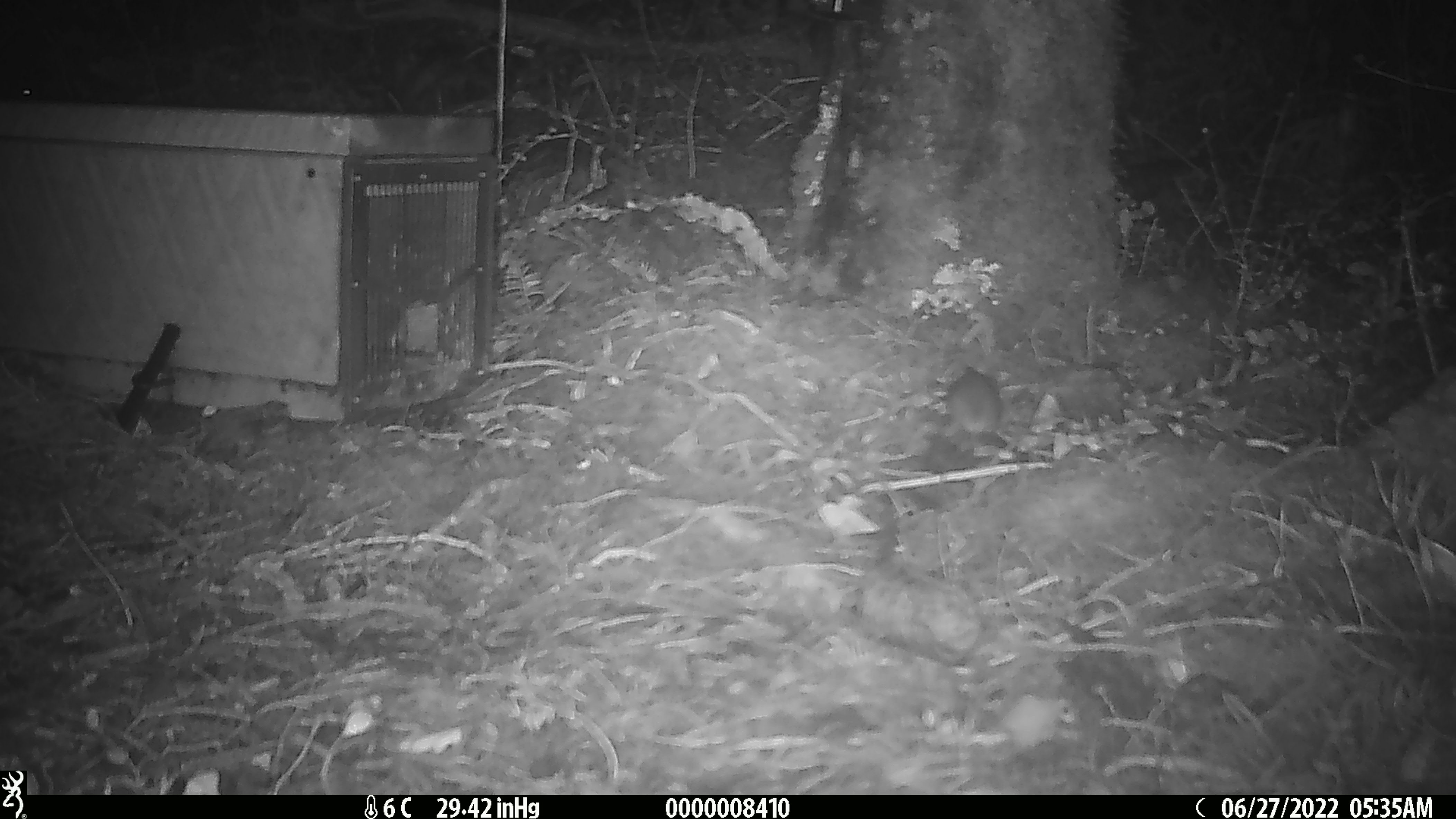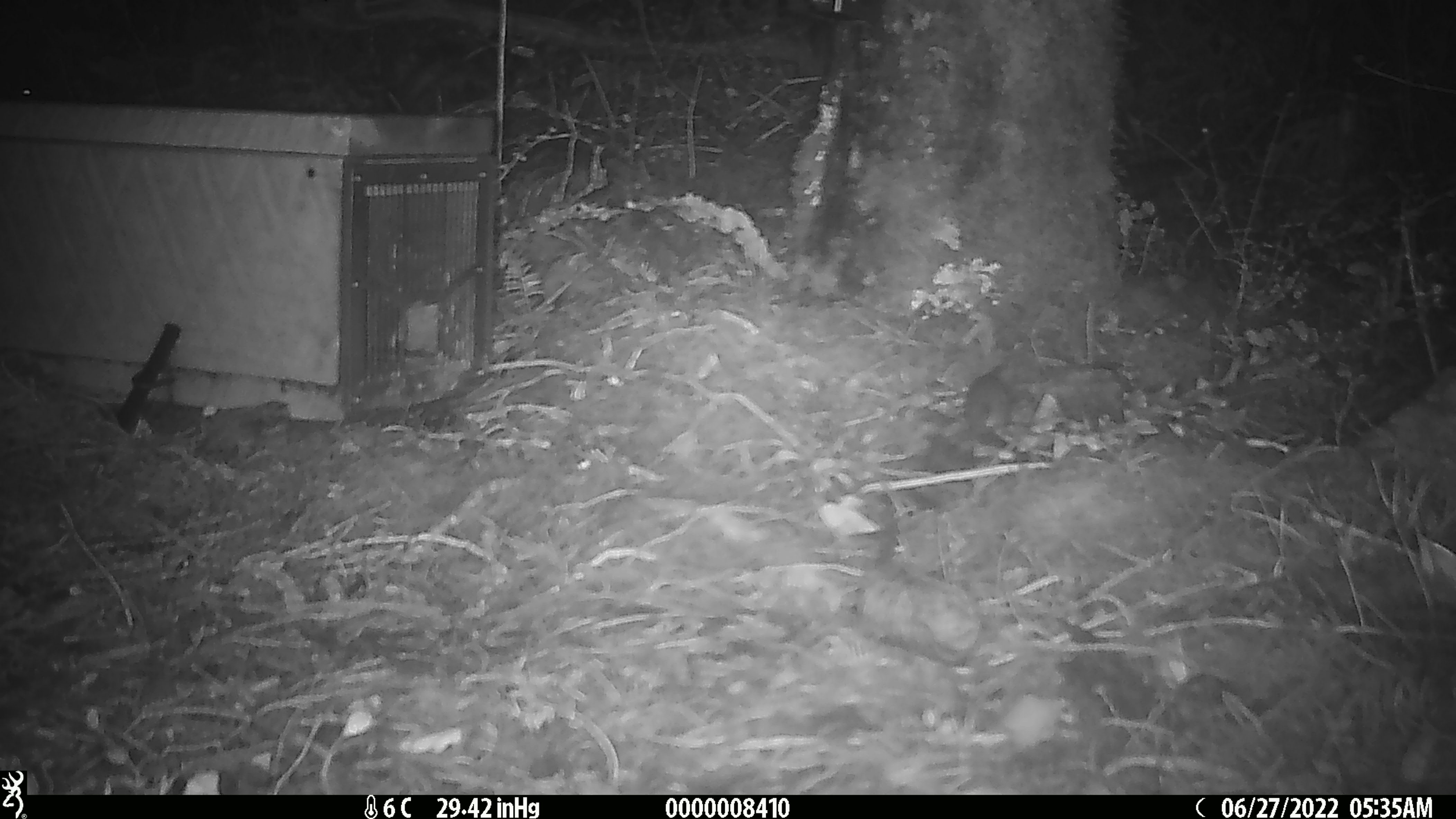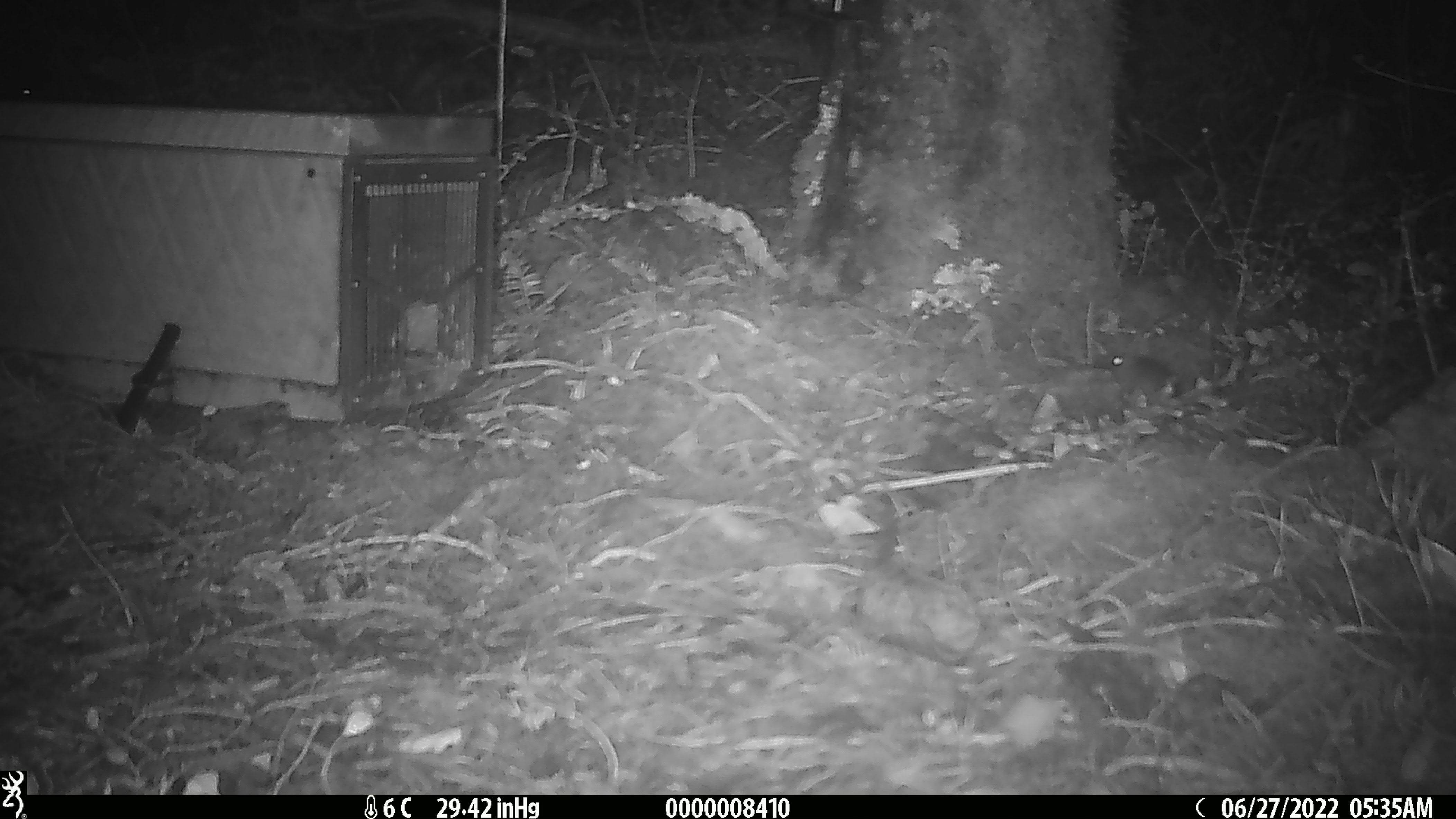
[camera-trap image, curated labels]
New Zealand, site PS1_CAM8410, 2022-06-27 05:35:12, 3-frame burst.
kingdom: Animalia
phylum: Chordata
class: Mammalia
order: Rodentia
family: Muridae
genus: Mus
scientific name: Mus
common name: mouse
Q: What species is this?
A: Mouse (Mus).